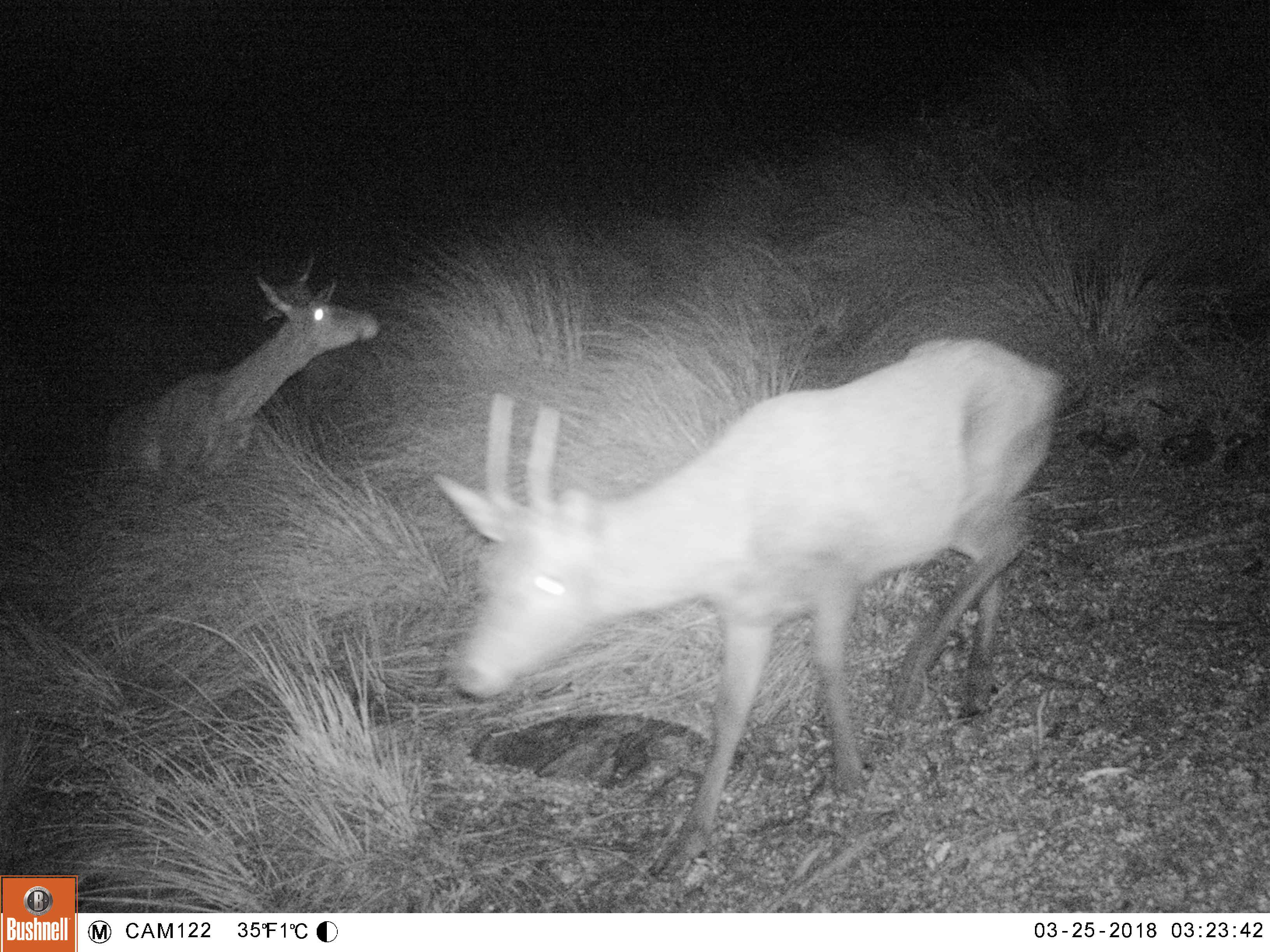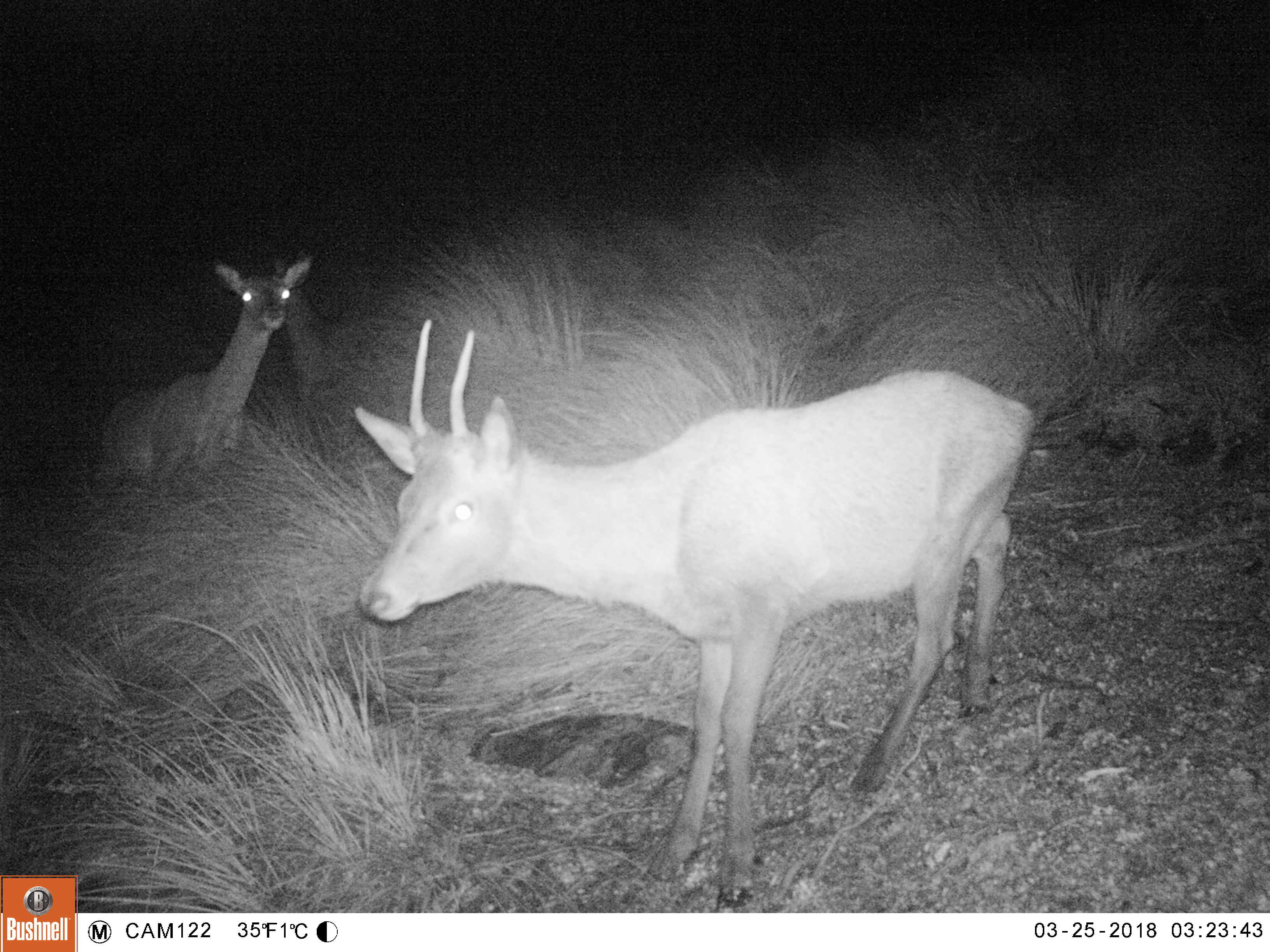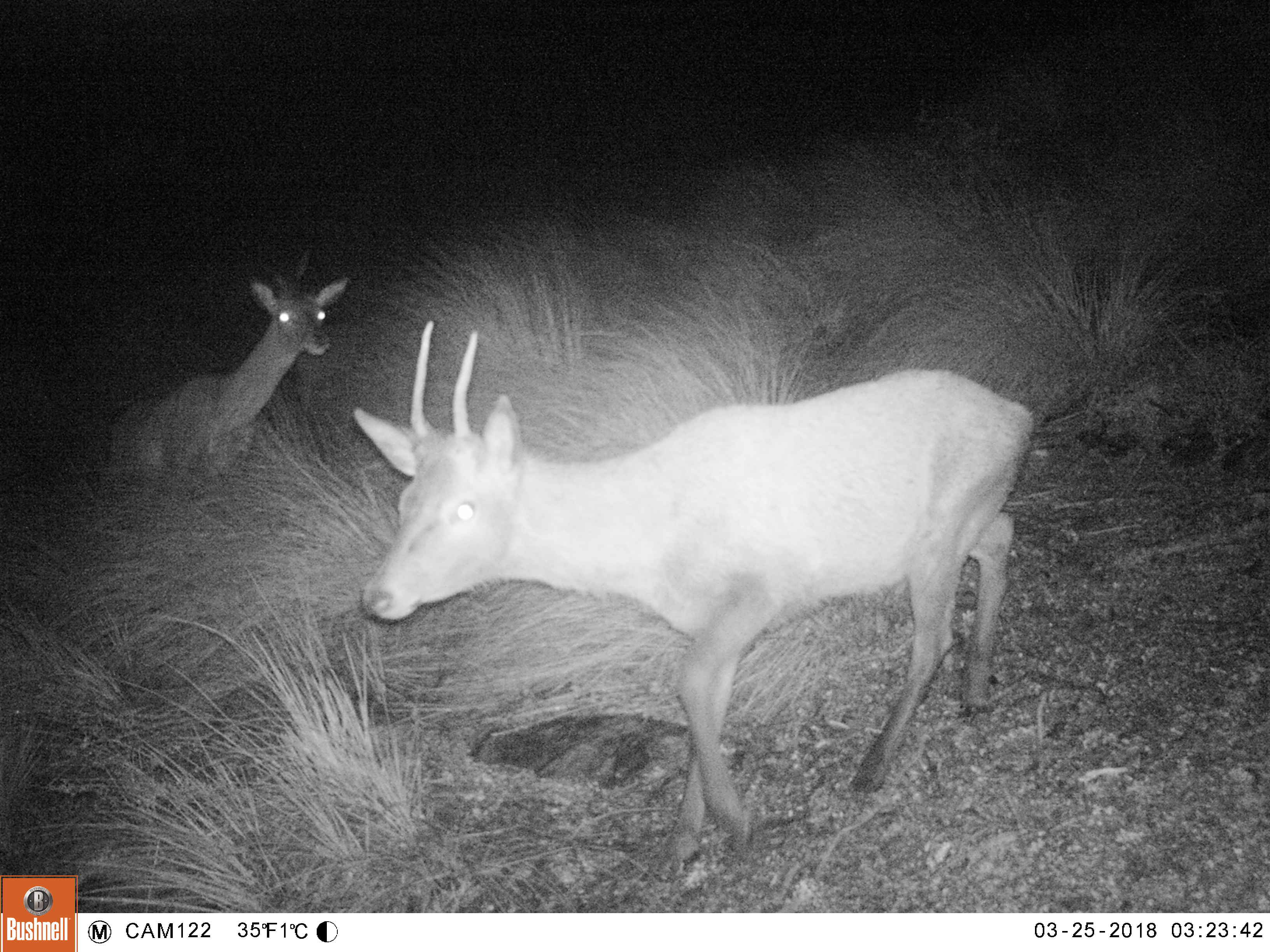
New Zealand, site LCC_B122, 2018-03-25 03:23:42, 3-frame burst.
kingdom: Animalia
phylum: Chordata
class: Mammalia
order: Artiodactyla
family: Cervidae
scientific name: Cervidae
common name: deer